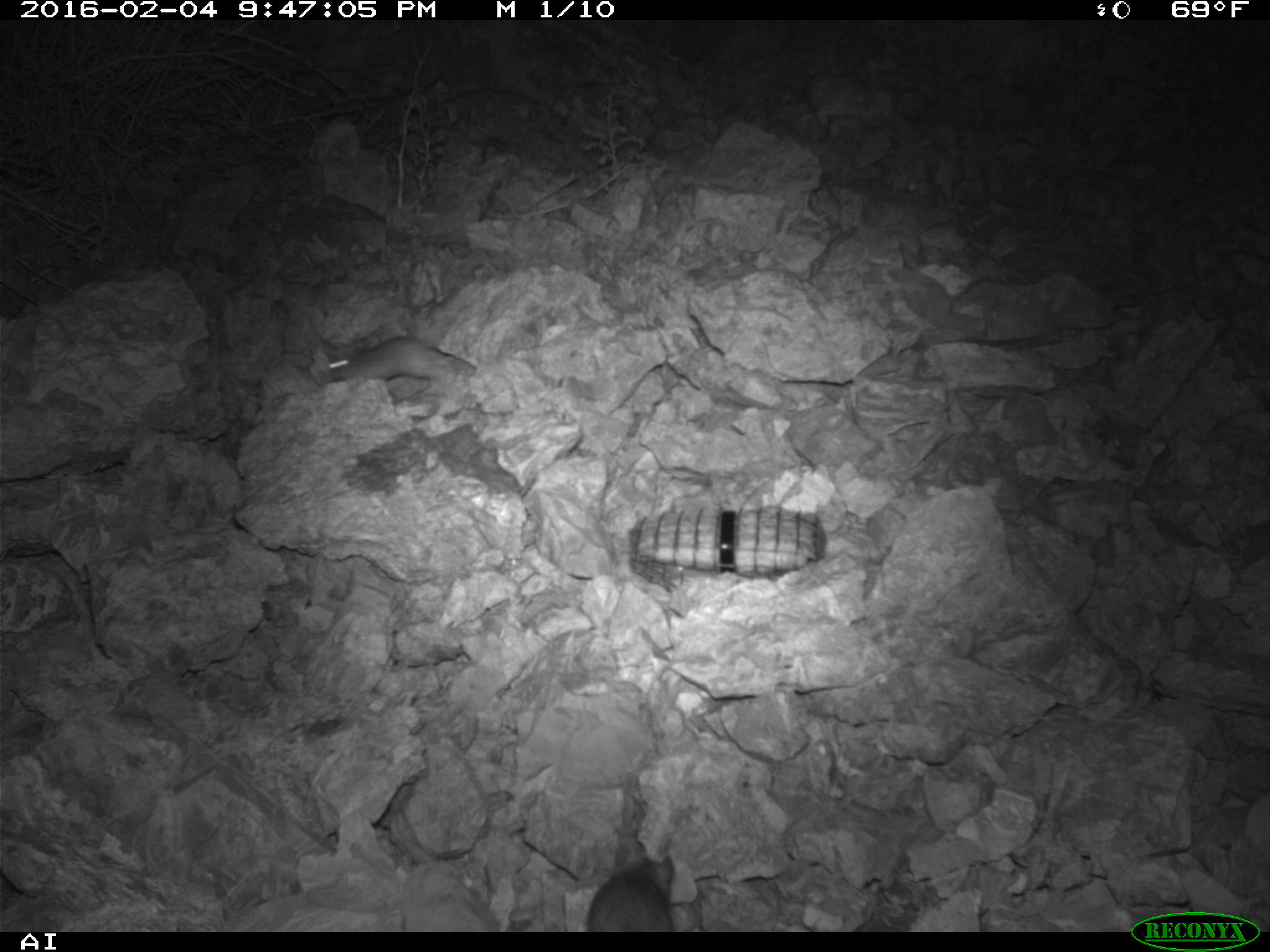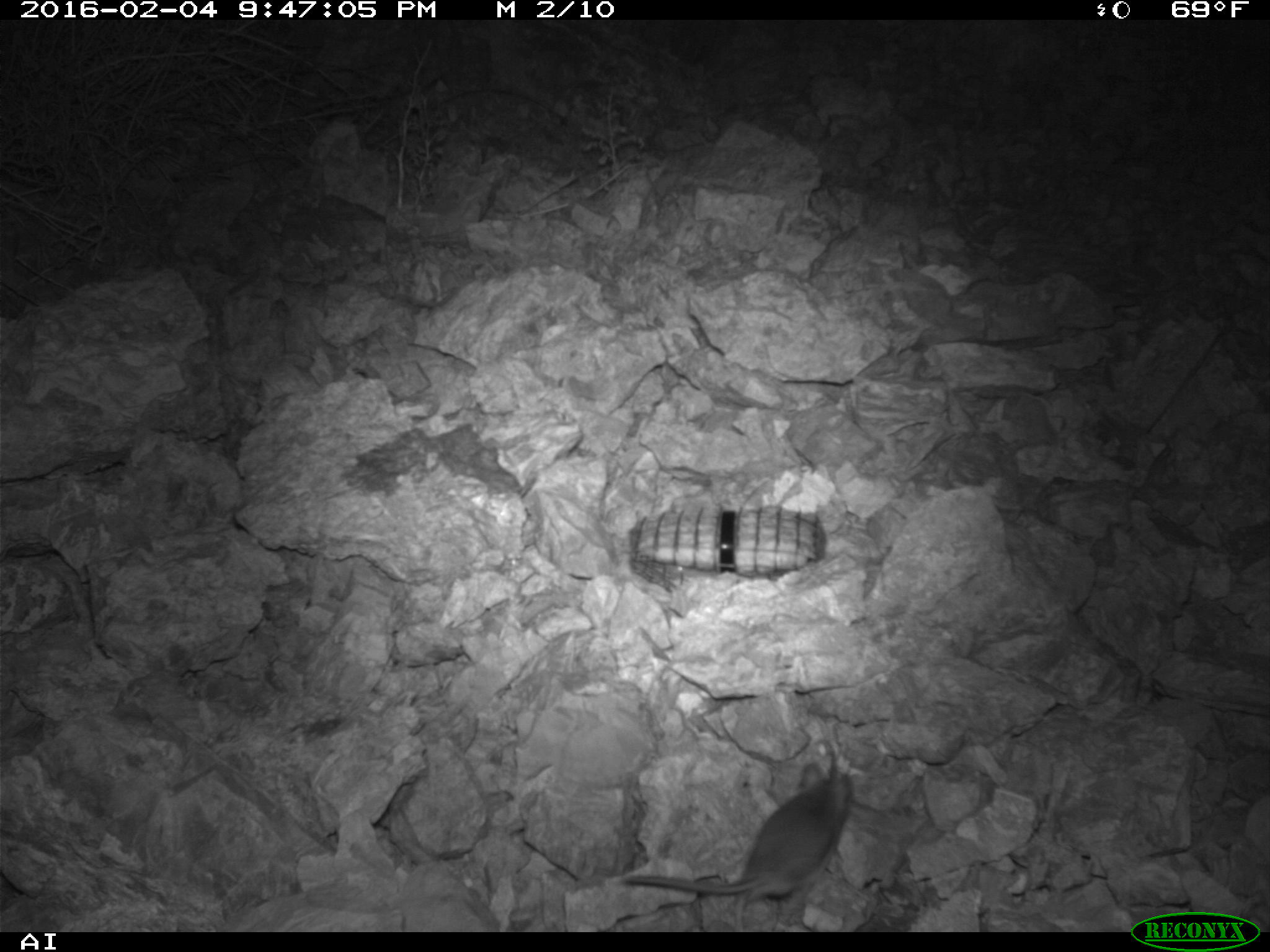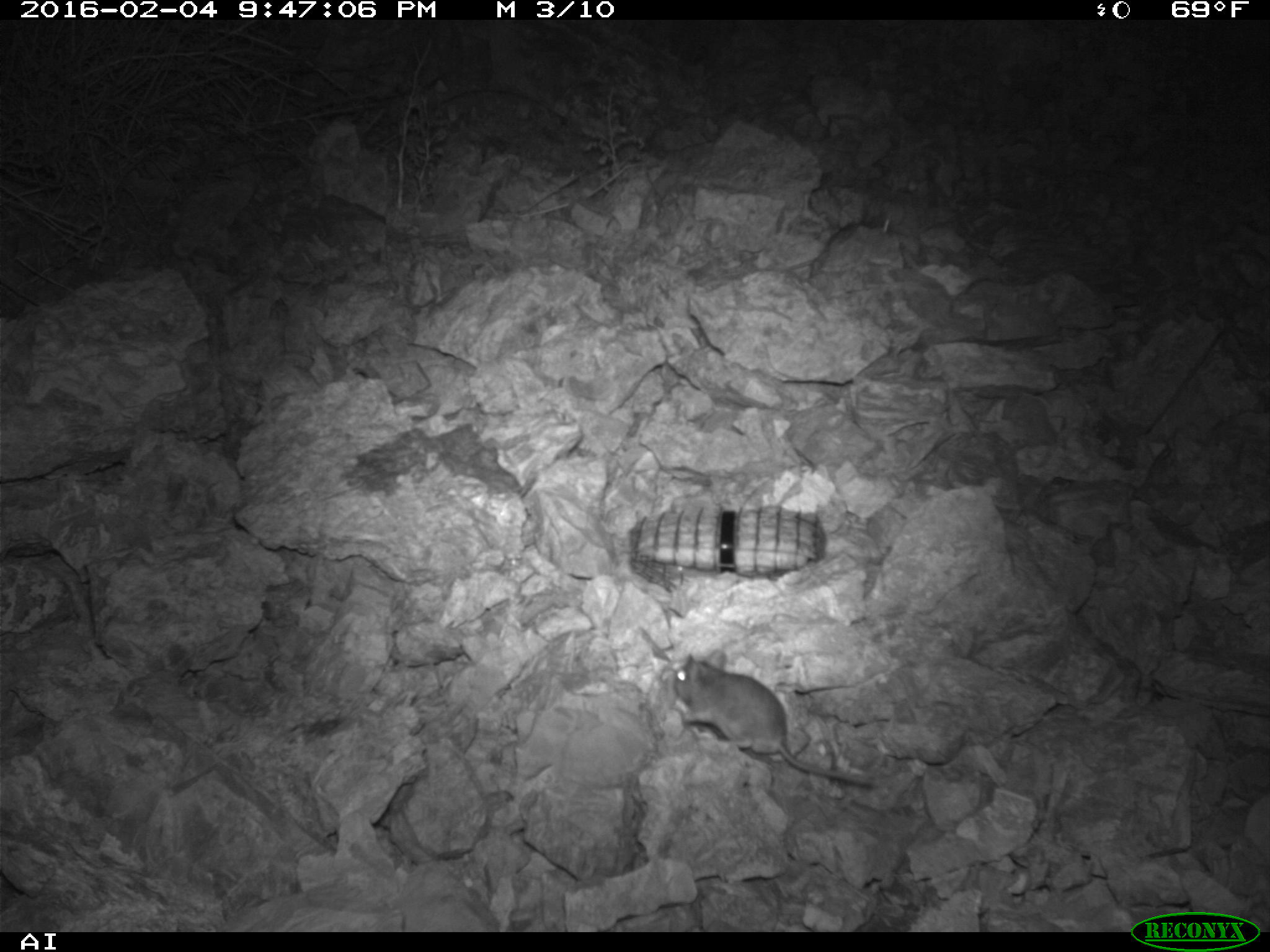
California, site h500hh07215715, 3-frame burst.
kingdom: Animalia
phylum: Chordata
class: Mammalia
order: Rodentia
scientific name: Rodentia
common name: rodent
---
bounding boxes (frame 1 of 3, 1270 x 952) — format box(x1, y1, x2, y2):
rodent: box(585, 840, 678, 932); box(322, 336, 471, 381)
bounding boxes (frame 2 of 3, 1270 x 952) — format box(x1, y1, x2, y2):
rodent: box(624, 762, 854, 932)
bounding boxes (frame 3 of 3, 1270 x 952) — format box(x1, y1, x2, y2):
rodent: box(673, 647, 876, 791)